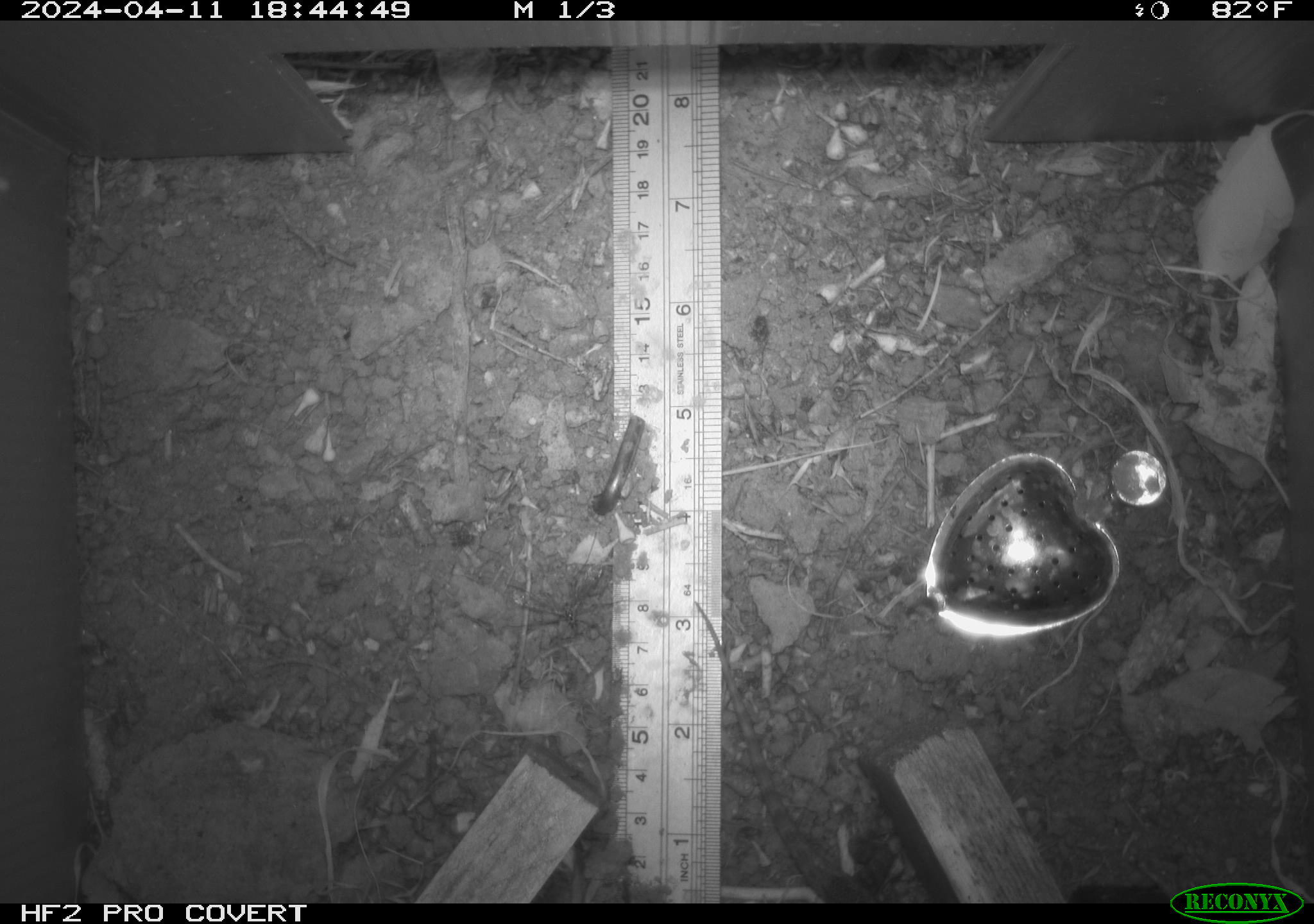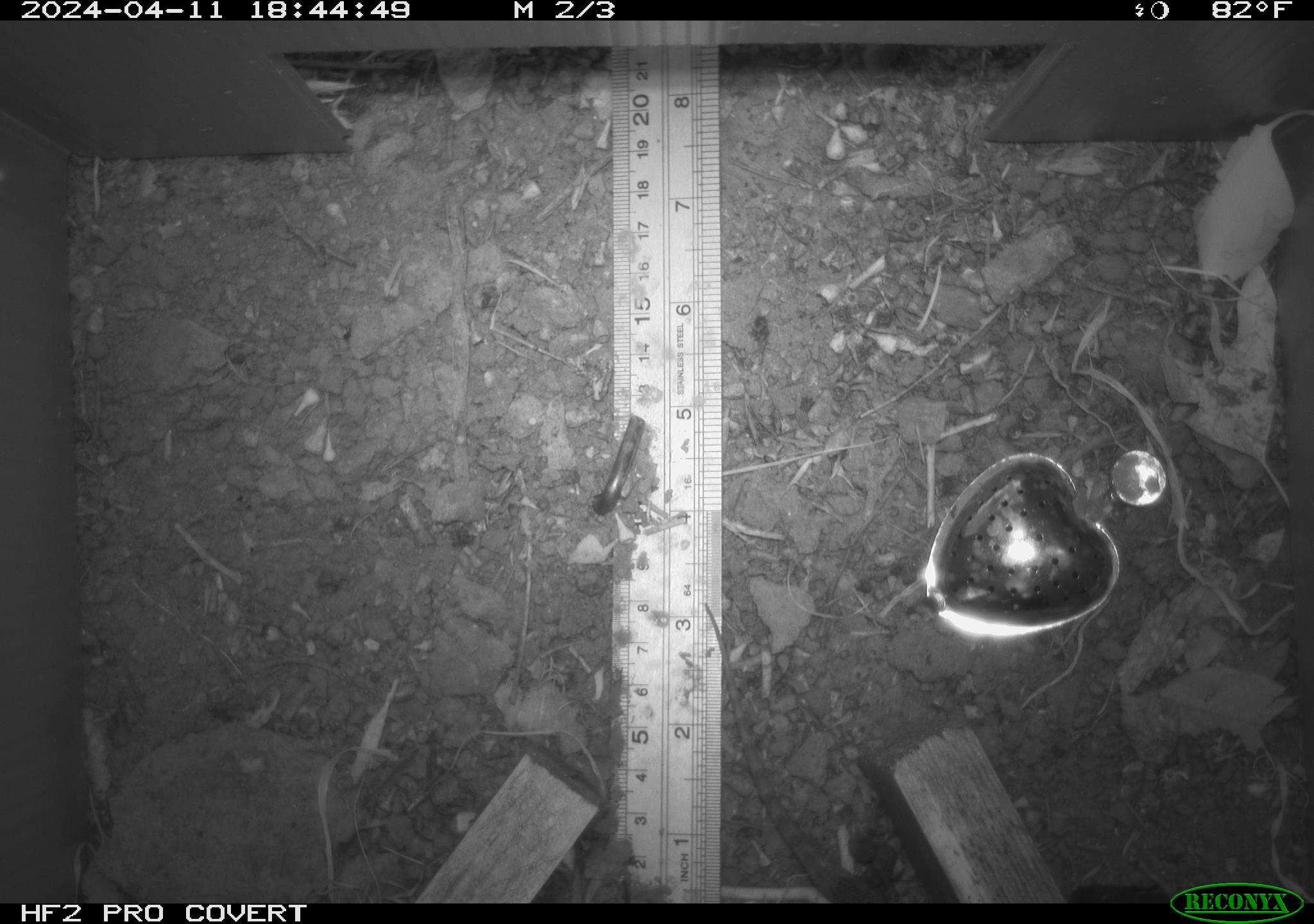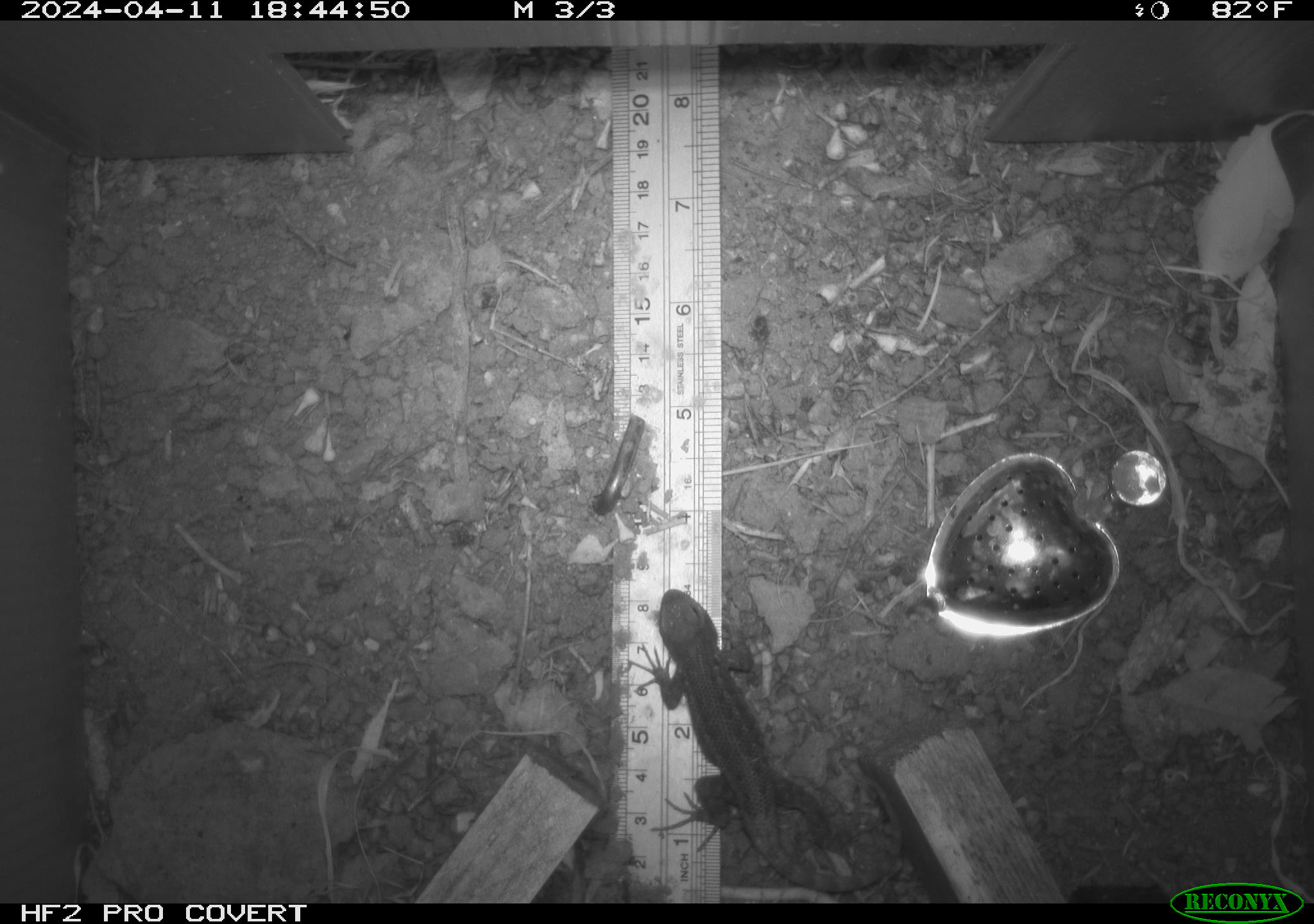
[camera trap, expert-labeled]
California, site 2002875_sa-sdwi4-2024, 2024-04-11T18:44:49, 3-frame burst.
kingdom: Animalia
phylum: Chordata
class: Reptilia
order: Squamata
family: Phrynosomatidae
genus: Sceloporus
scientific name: Sceloporus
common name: spiny lizards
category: sceloporus species